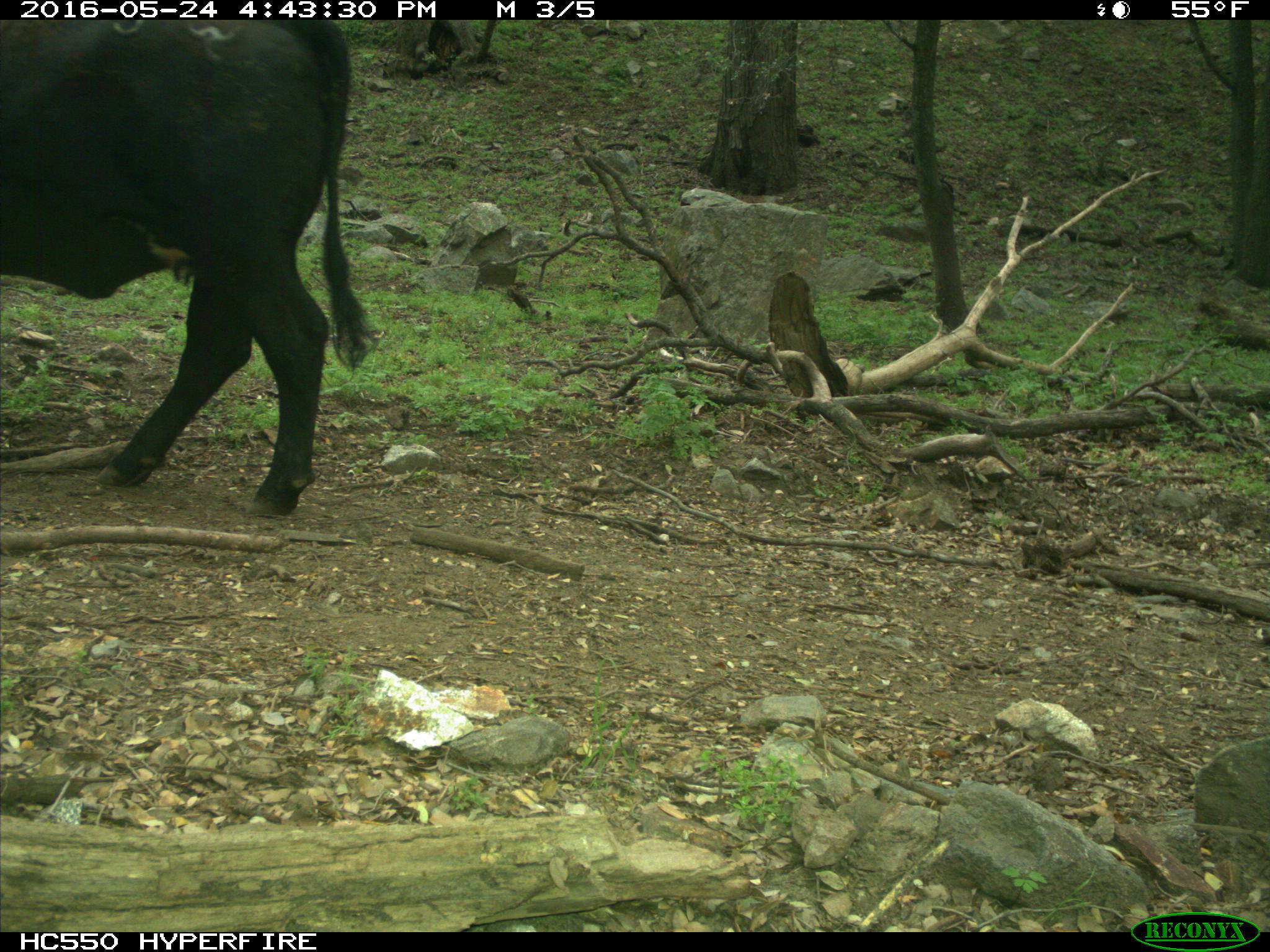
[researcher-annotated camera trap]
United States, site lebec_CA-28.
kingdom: Animalia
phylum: Chordata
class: Mammalia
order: Artiodactyla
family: Bovidae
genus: Bos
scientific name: Bos taurus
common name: domestic cow